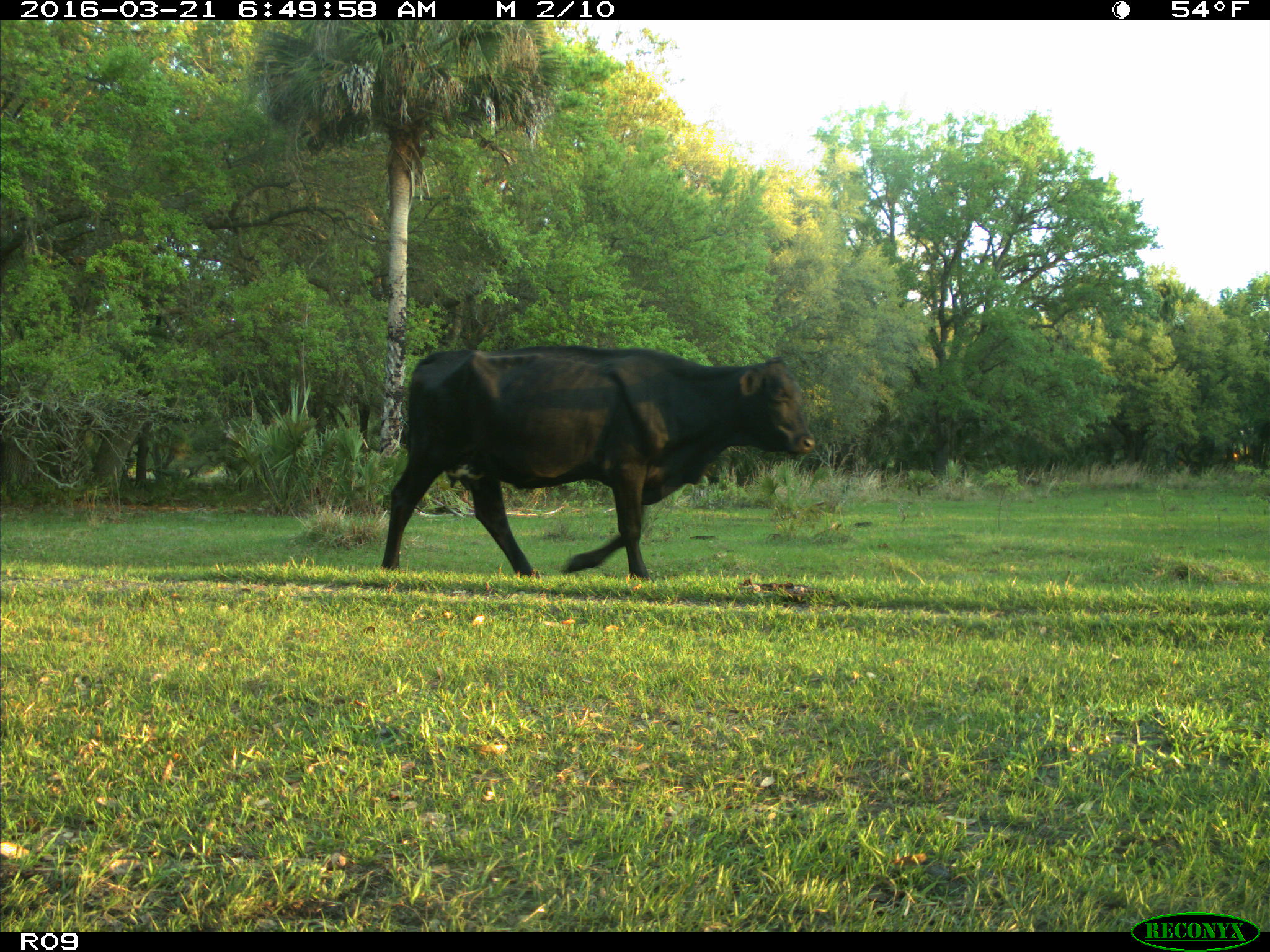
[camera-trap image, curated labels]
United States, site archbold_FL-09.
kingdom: Animalia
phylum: Chordata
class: Mammalia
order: Artiodactyla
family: Bovidae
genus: Bos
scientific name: Bos taurus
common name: domestic cow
Bos taurus (domestic cow).